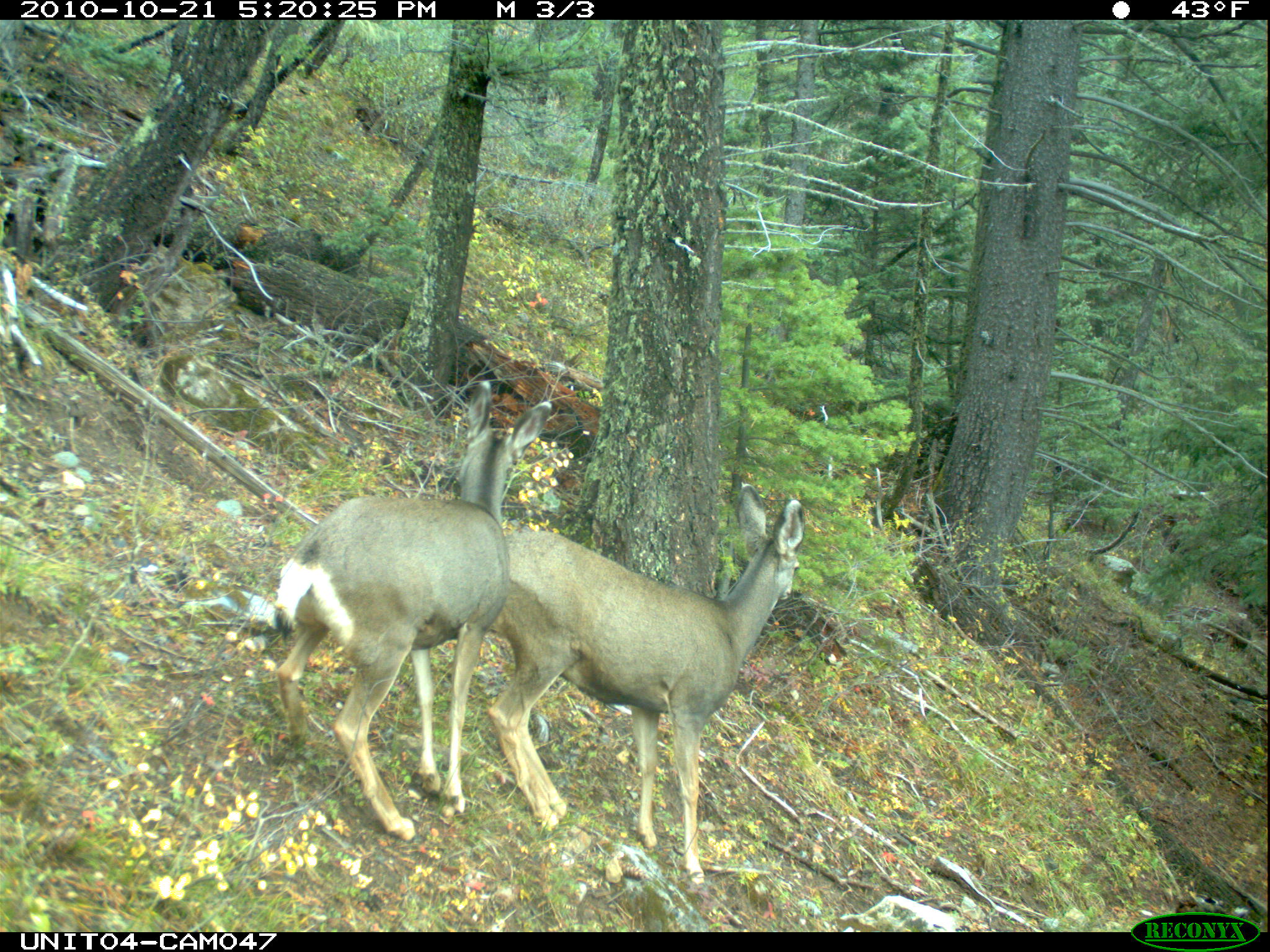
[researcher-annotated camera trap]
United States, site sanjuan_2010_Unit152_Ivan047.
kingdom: Animalia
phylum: Chordata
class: Mammalia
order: Artiodactyla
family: Cervidae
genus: Odocoileus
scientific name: Odocoileus hemionus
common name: mule deer